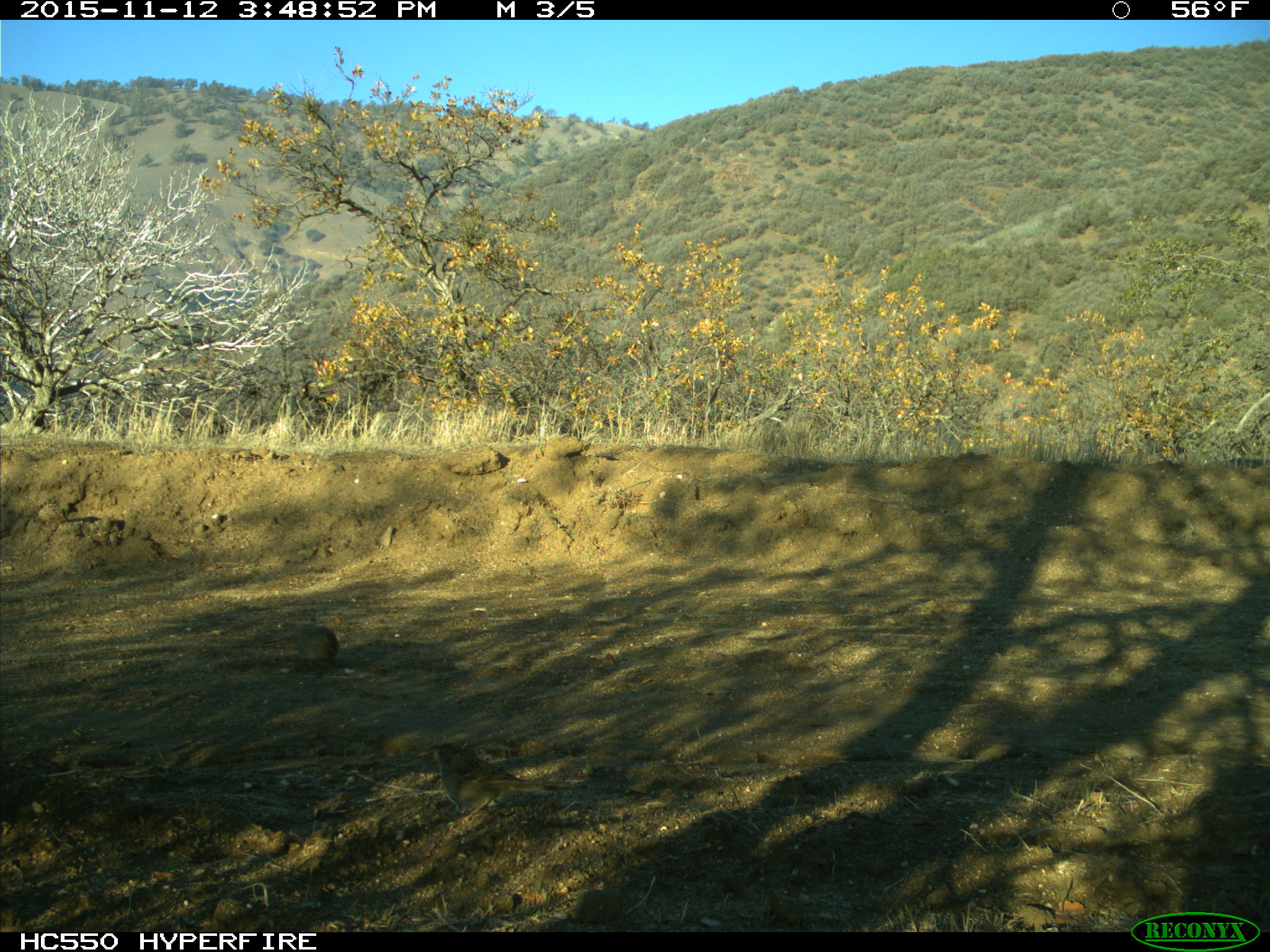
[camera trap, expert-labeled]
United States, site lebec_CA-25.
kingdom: Animalia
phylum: Chordata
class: Aves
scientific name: Aves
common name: birds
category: unidentified bird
Unidentified bird (birds) (Aves).